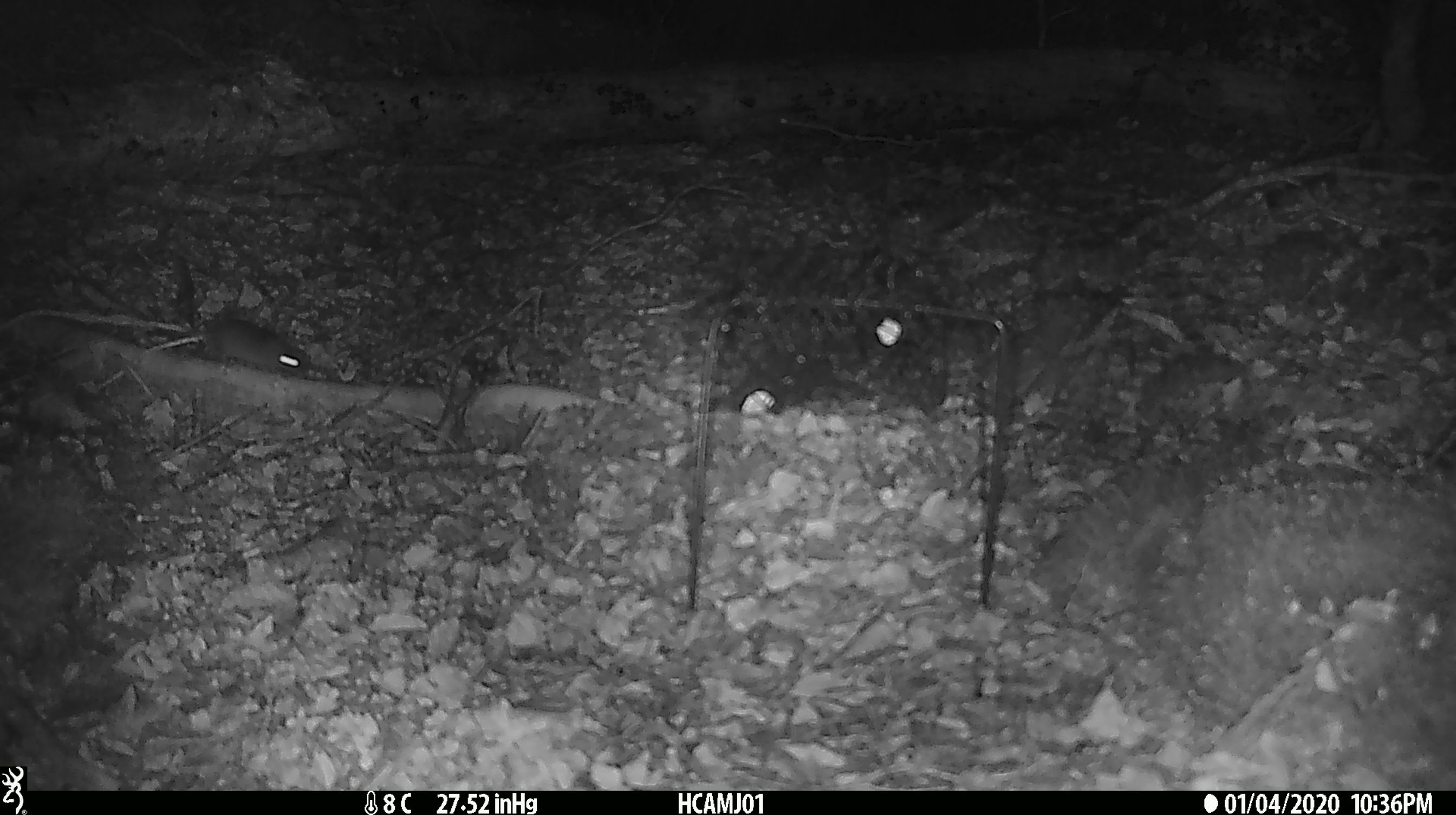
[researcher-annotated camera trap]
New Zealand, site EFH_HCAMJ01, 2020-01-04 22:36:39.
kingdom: Animalia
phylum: Chordata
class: Mammalia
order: Rodentia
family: Muridae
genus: Mus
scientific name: Mus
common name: mouse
Mouse (Mus).